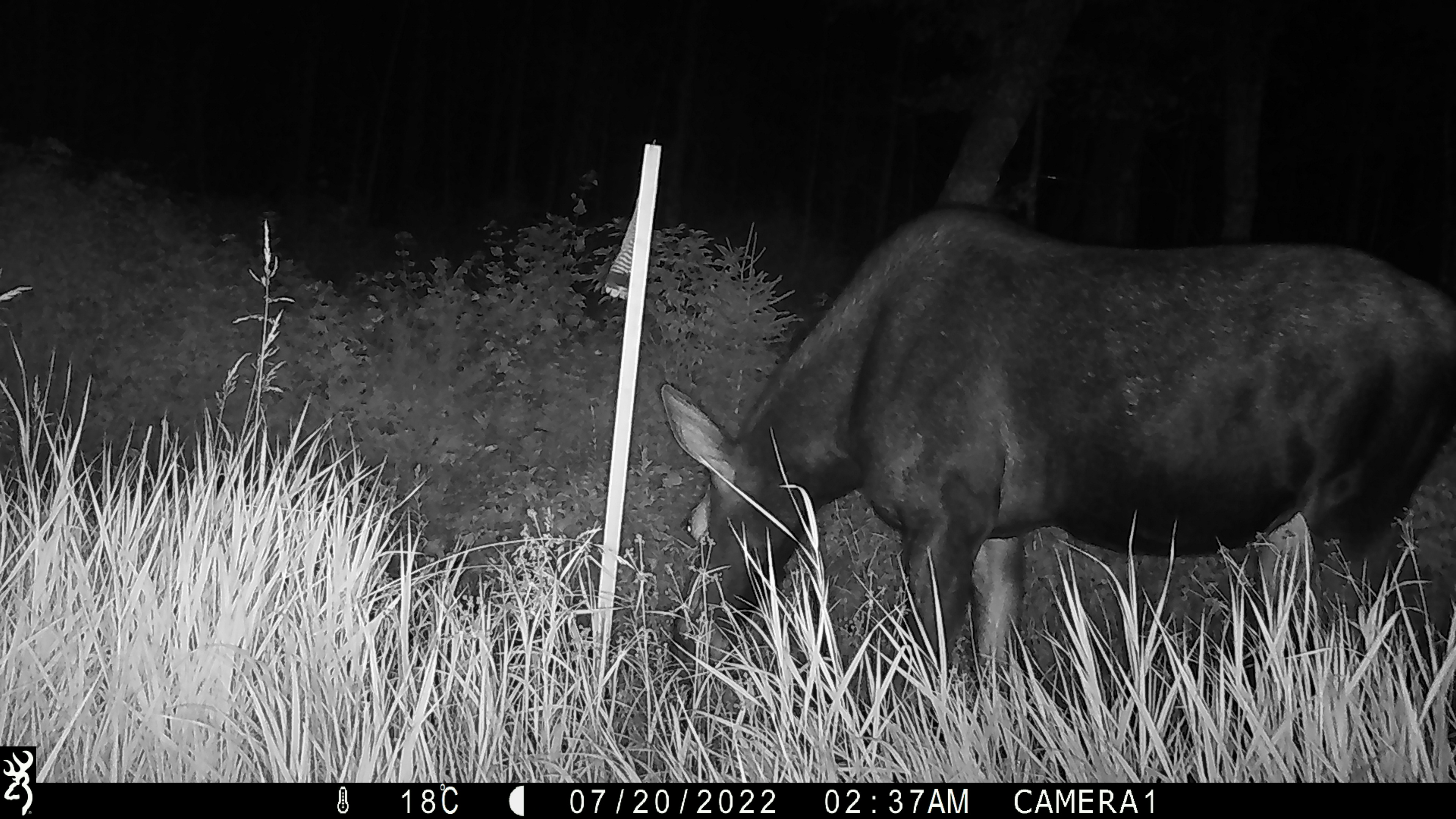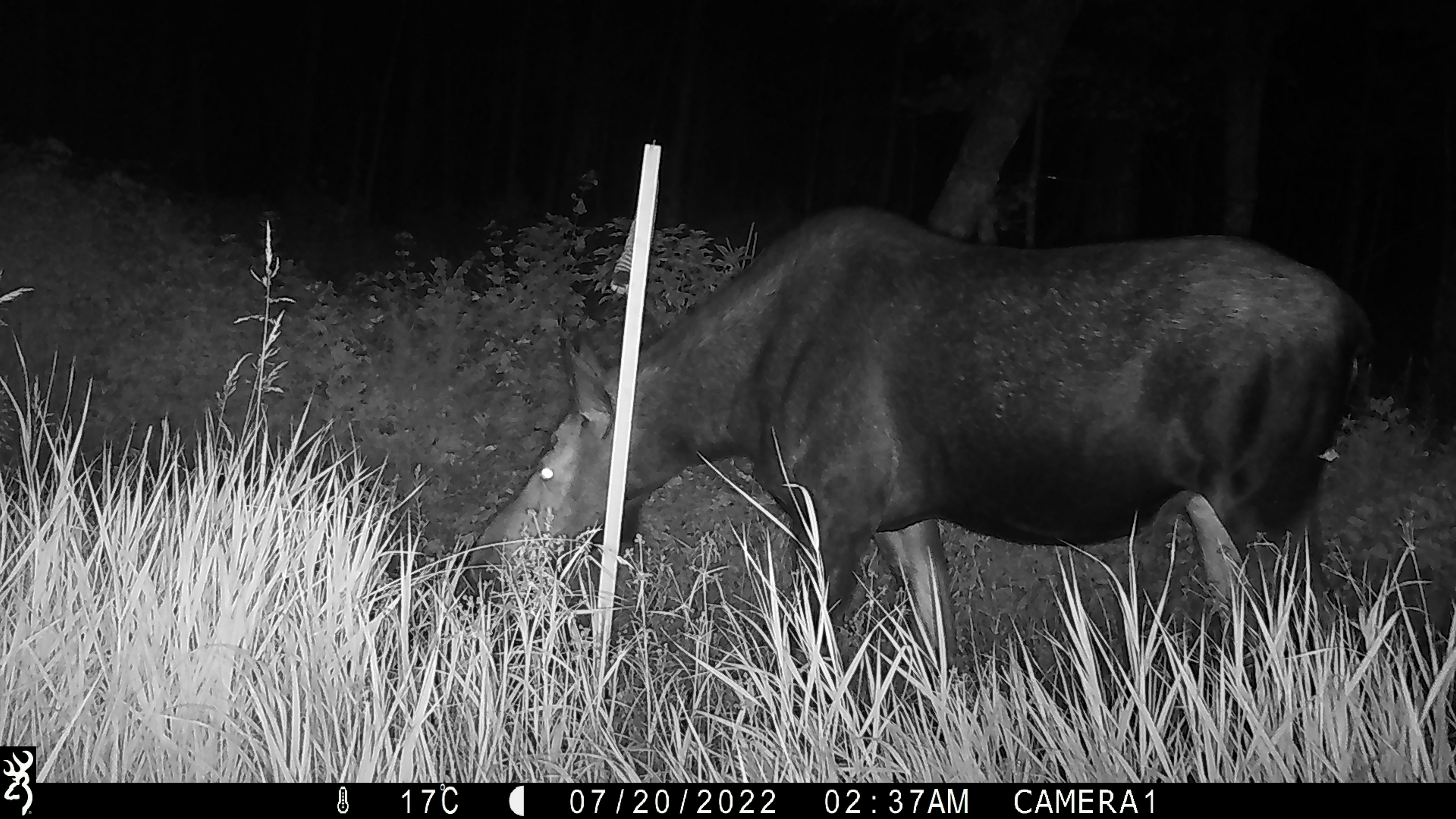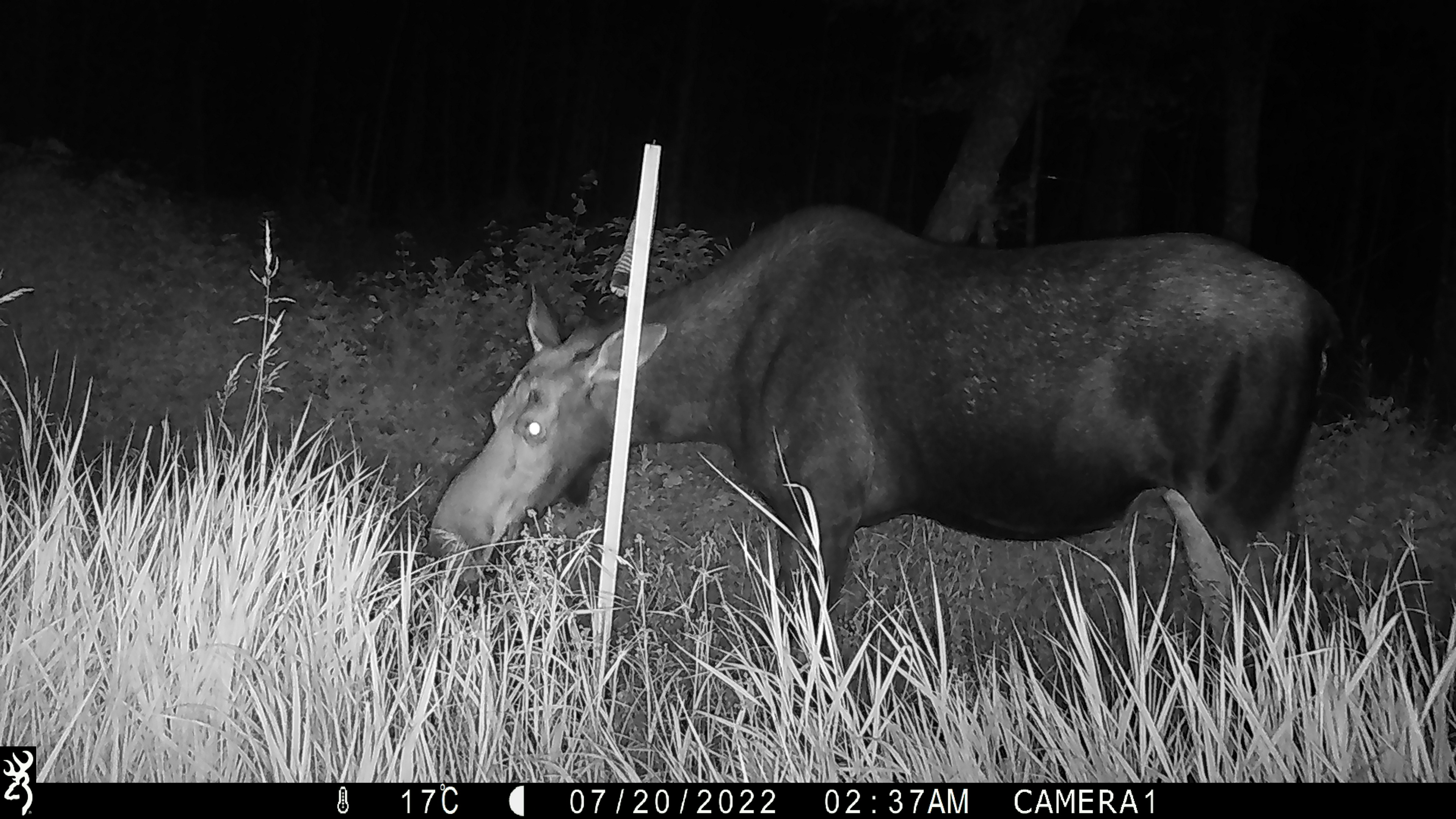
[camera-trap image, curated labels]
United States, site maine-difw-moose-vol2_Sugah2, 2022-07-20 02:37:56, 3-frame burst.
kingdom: Animalia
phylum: Chordata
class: Mammalia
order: Artiodactyla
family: Cervidae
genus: Alces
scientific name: Alces alces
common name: moose